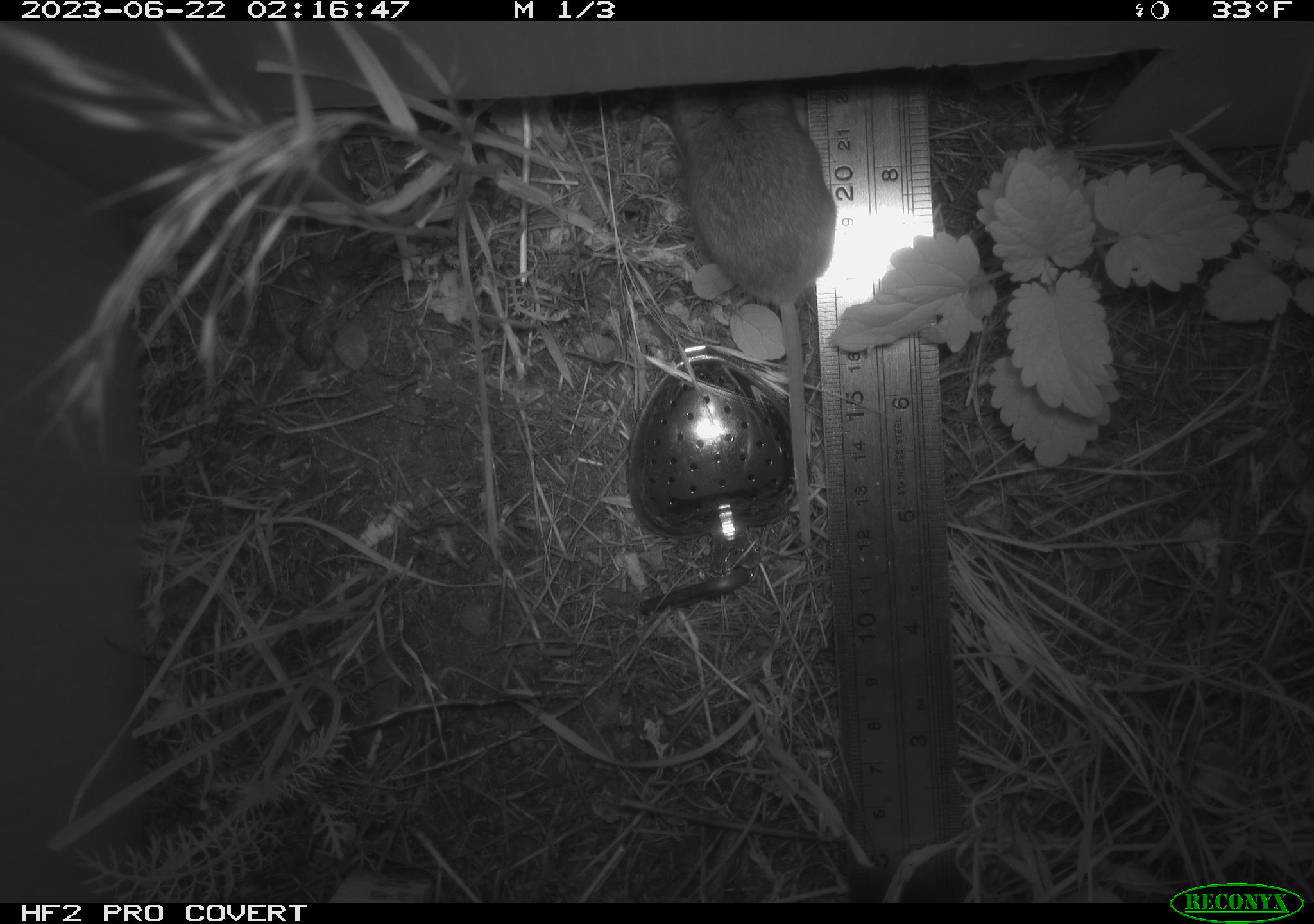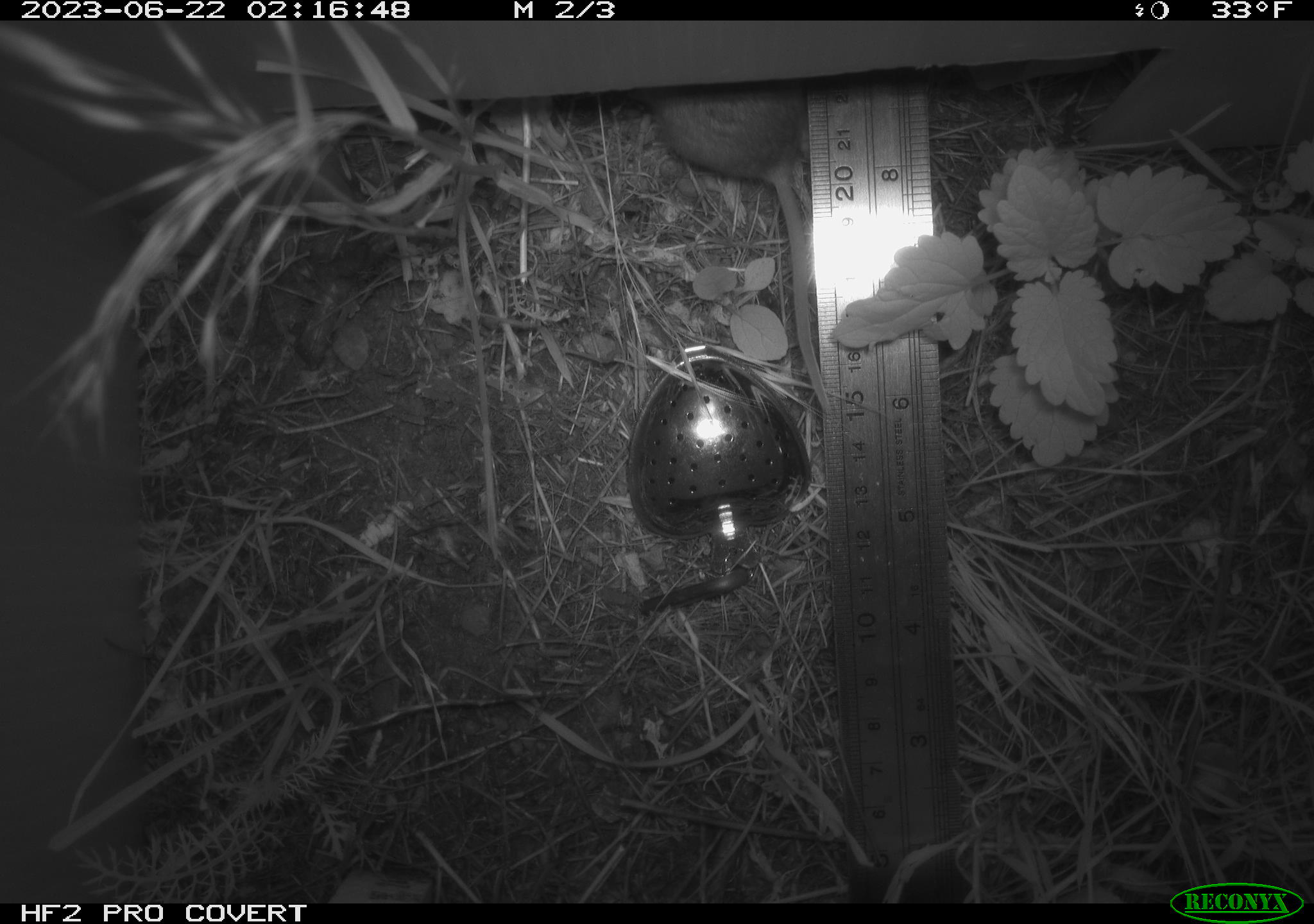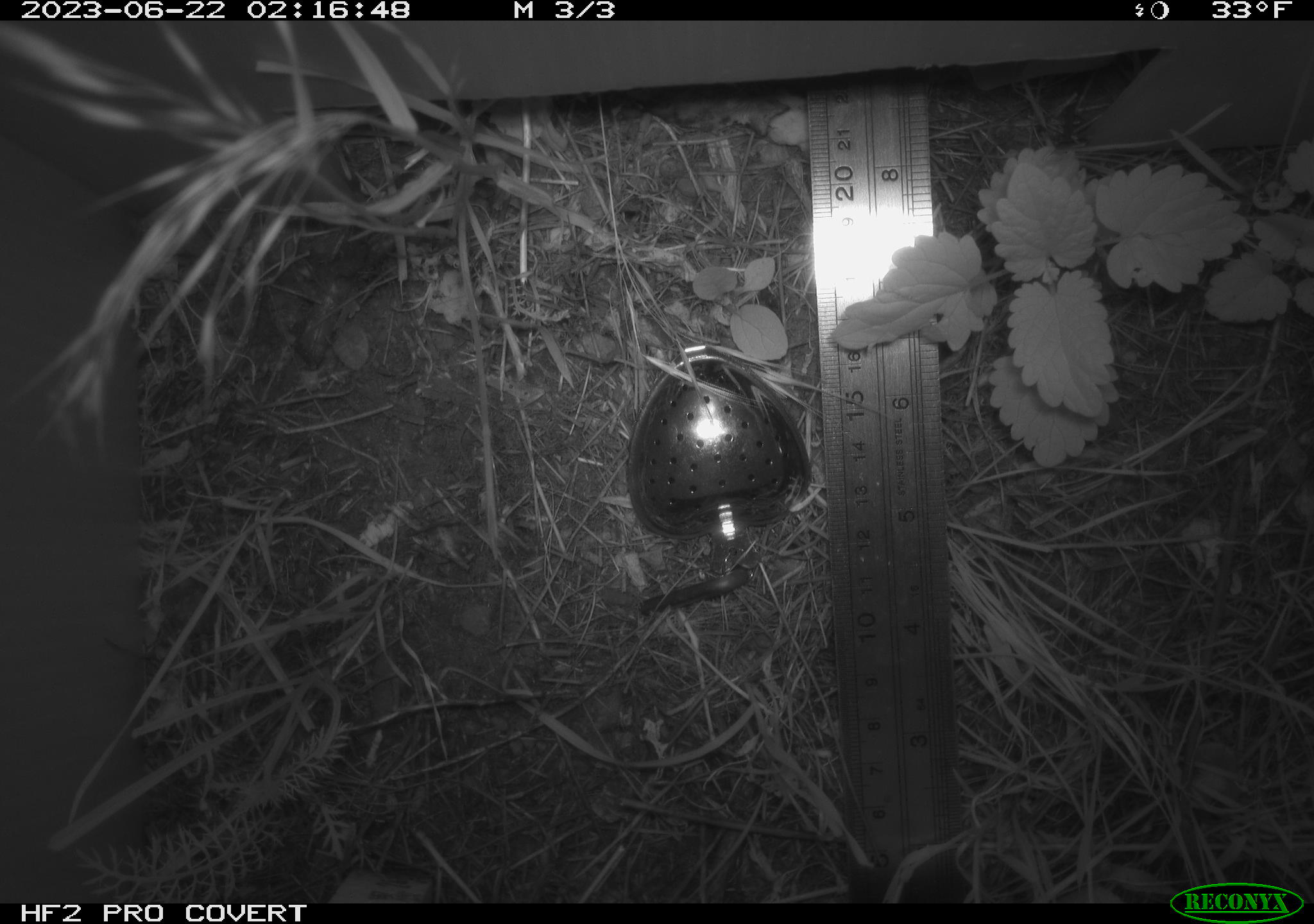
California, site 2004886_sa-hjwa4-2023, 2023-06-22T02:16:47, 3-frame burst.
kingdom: Animalia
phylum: Chordata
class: Mammalia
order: Rodentia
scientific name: Rodentia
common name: mouse species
Mouse species (Rodentia).